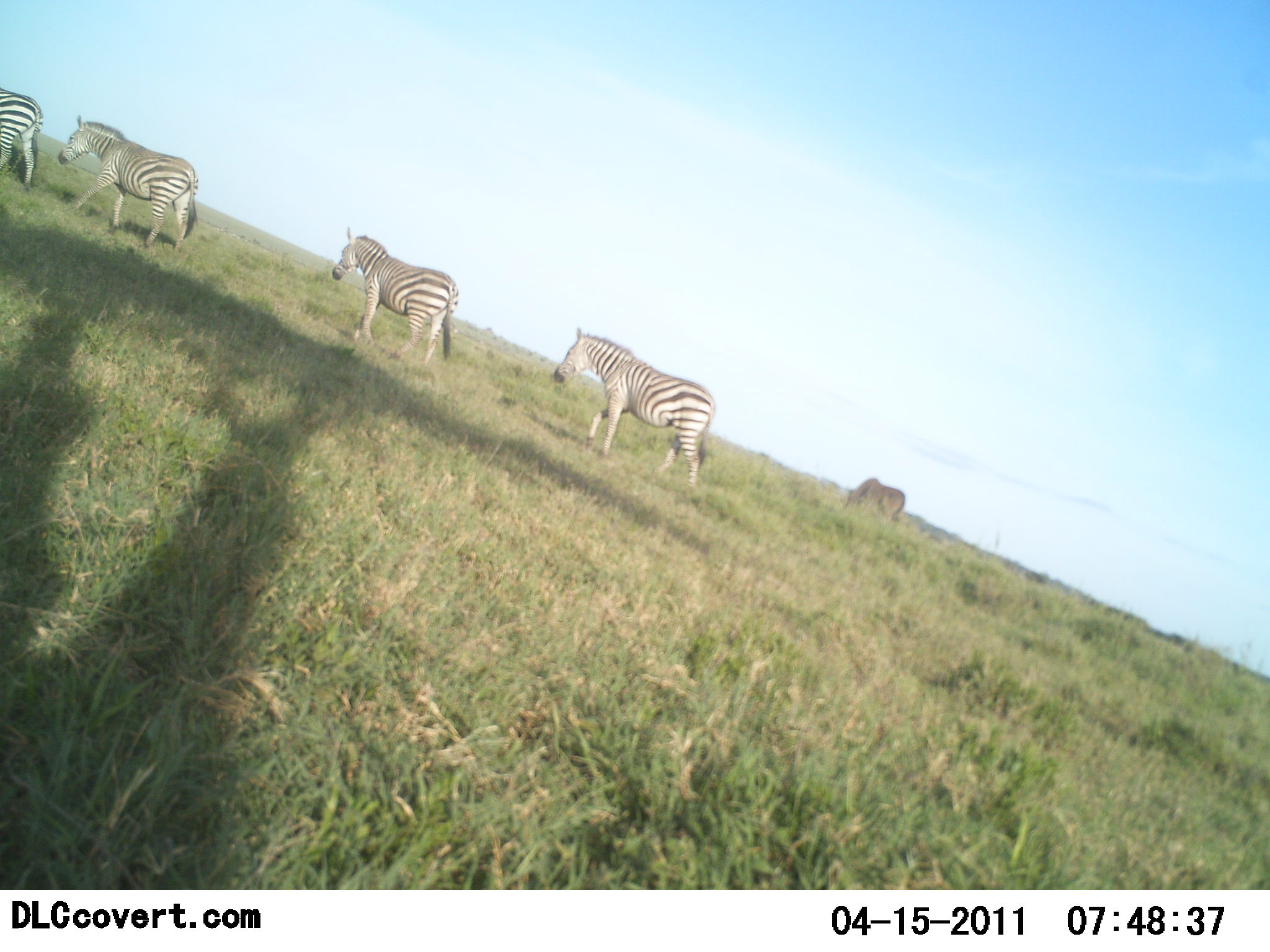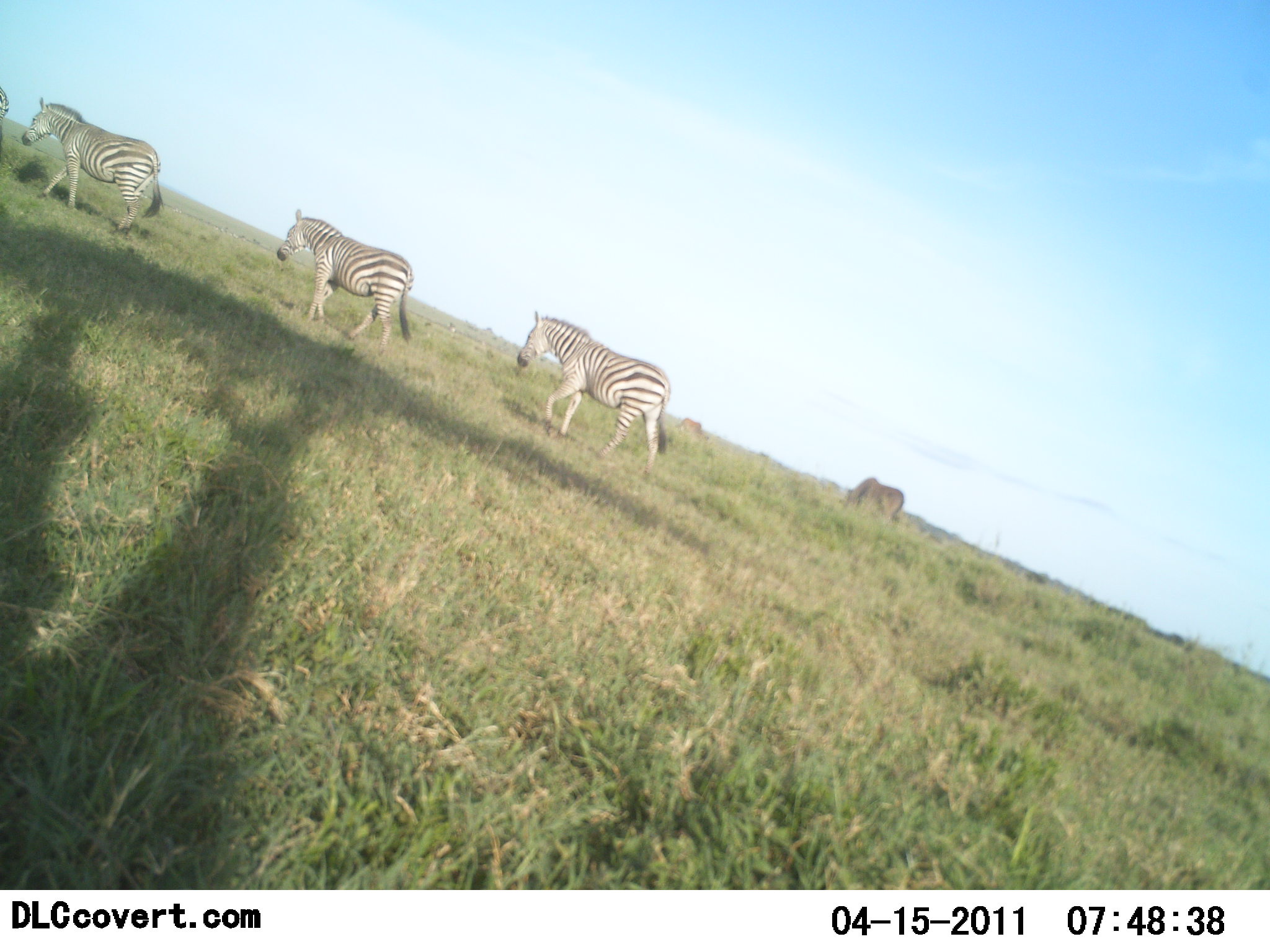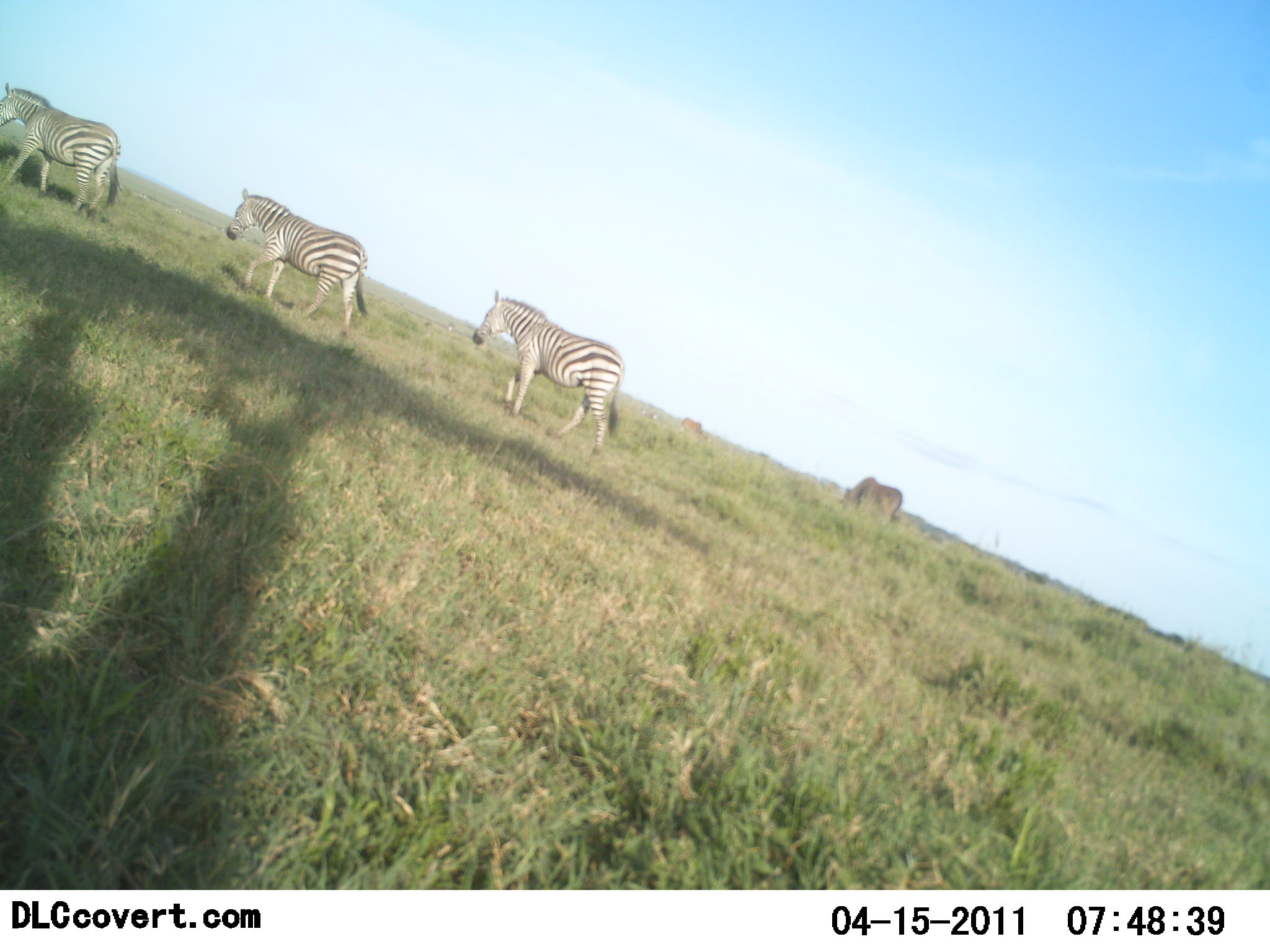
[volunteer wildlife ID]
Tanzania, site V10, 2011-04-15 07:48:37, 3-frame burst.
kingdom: Animalia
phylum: Chordata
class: Mammalia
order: Perissodactyla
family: Equidae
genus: Equus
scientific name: Equus quagga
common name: plains zebra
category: zebra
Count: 4.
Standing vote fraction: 9%.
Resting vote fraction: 0%.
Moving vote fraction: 91%.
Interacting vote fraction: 0%.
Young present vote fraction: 0%.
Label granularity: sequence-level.